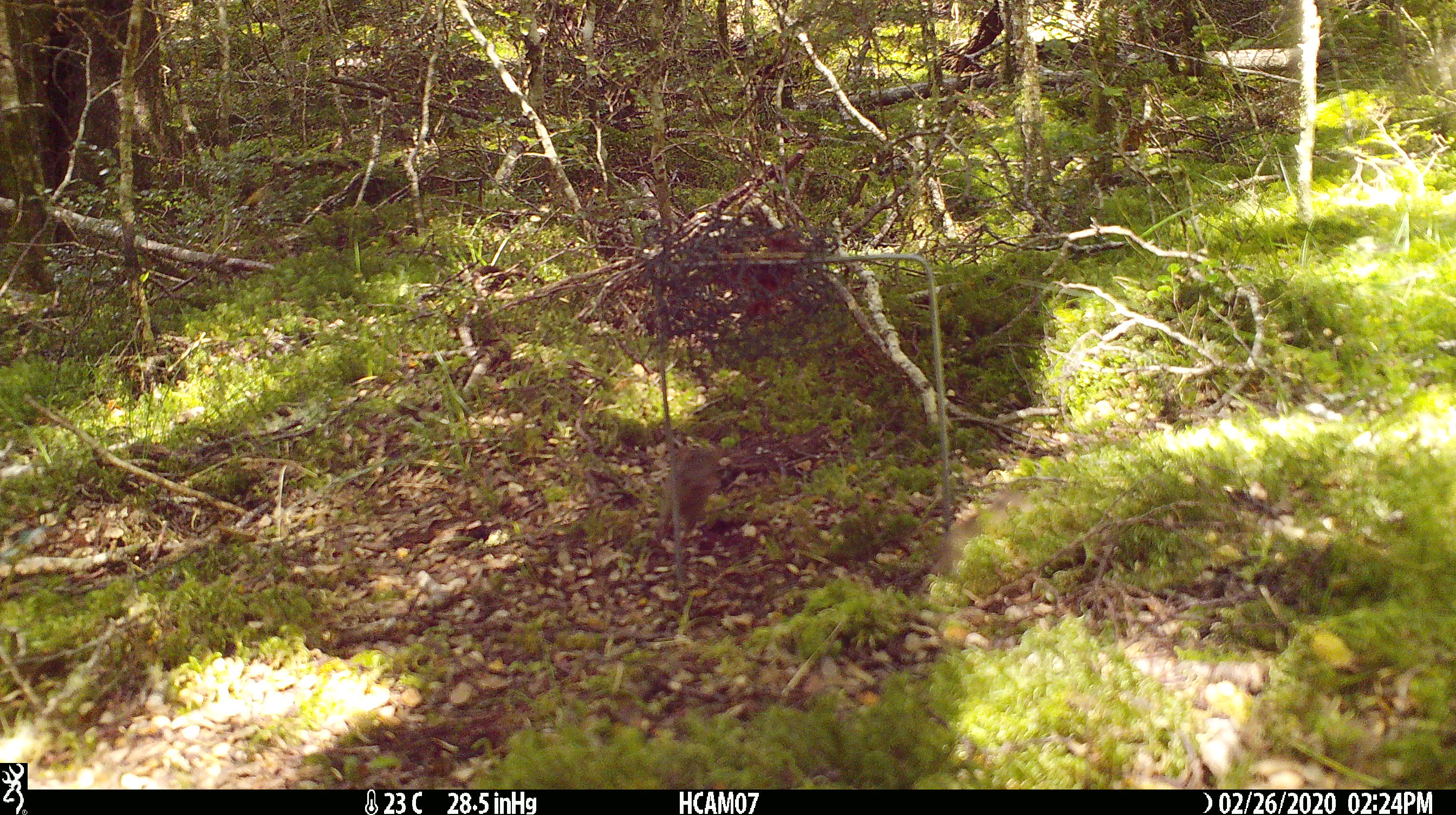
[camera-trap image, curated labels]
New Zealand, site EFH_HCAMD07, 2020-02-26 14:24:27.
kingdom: Animalia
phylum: Chordata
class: Mammalia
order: Rodentia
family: Muridae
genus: Mus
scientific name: Mus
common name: mouse